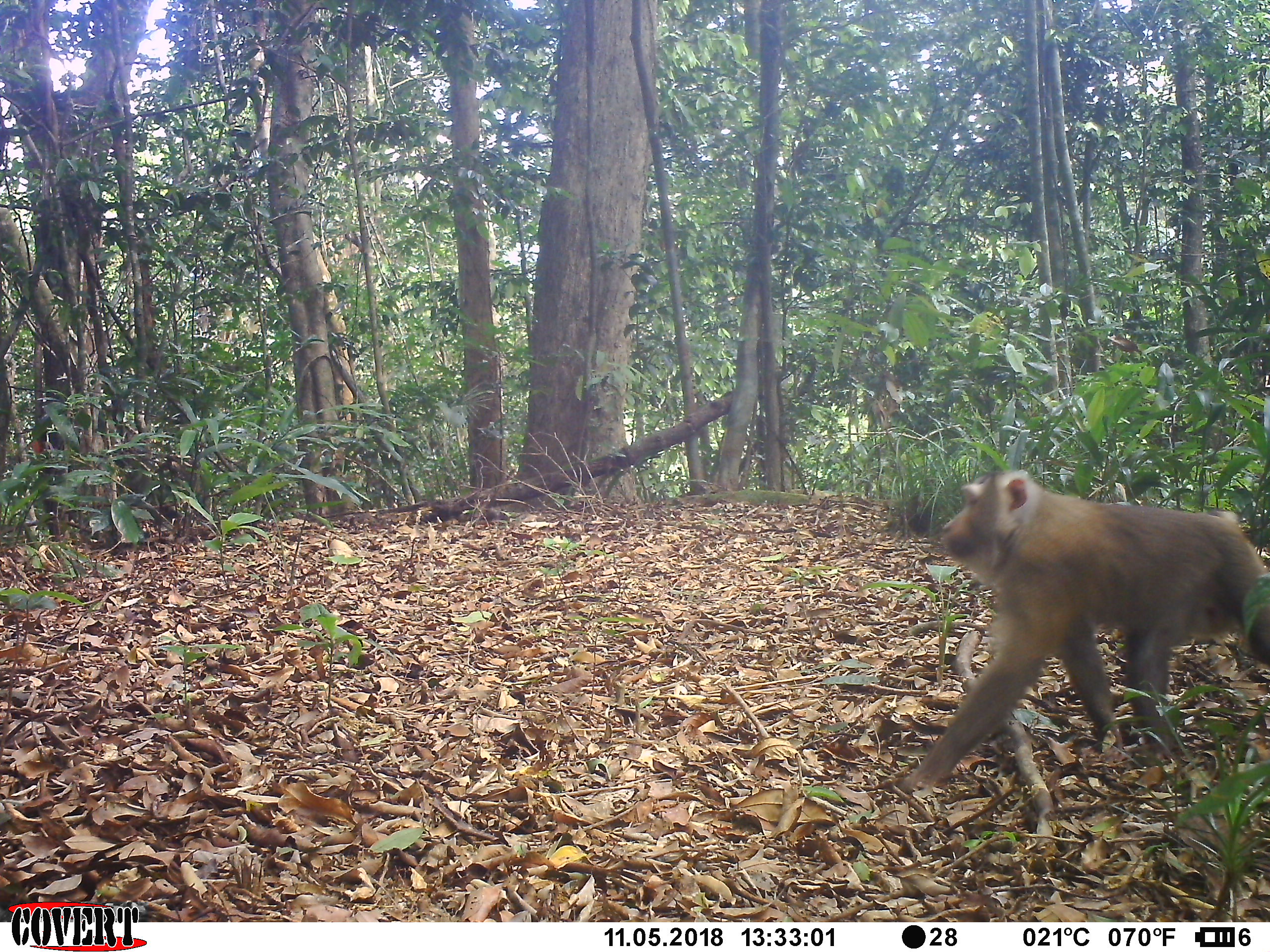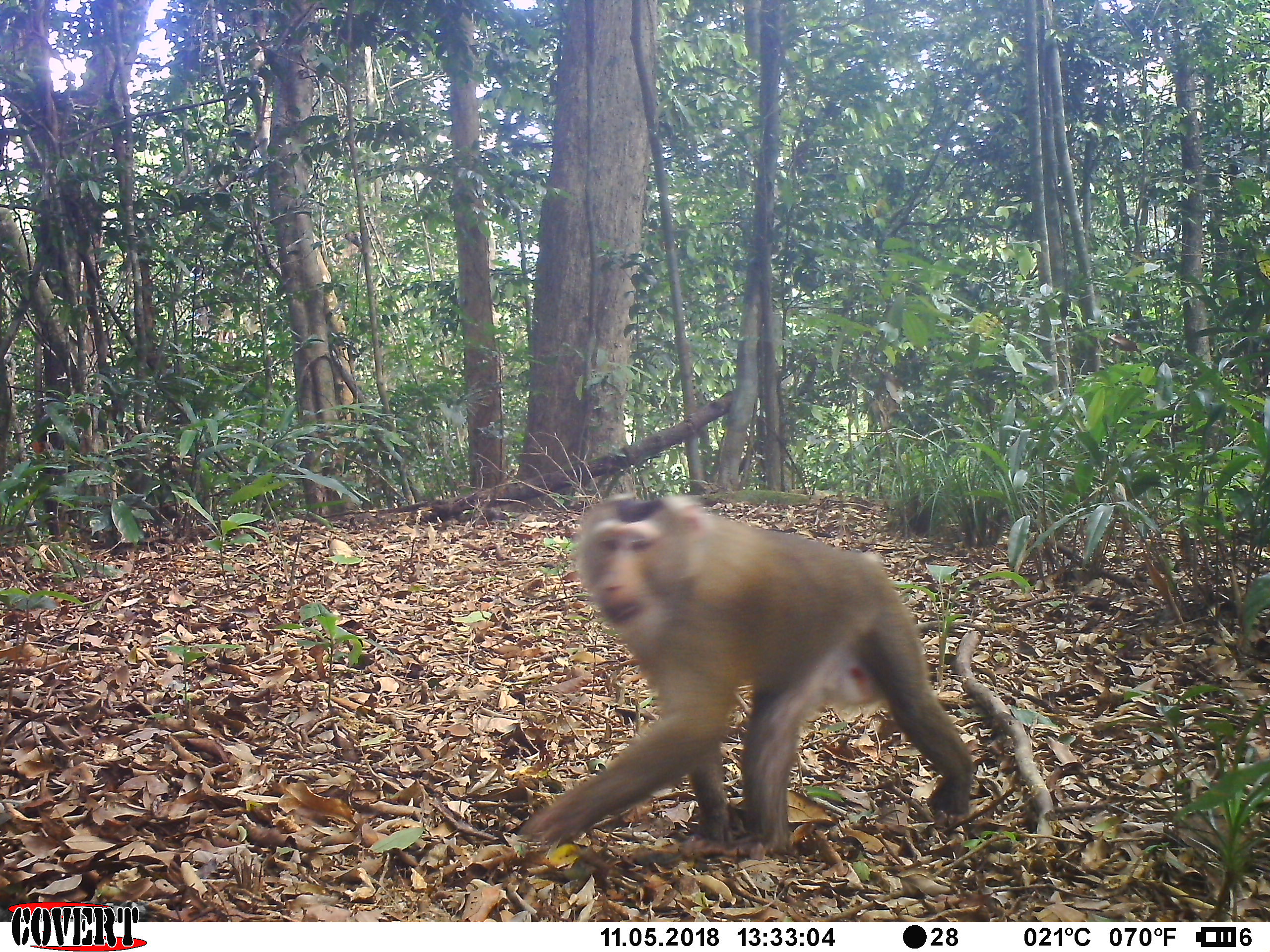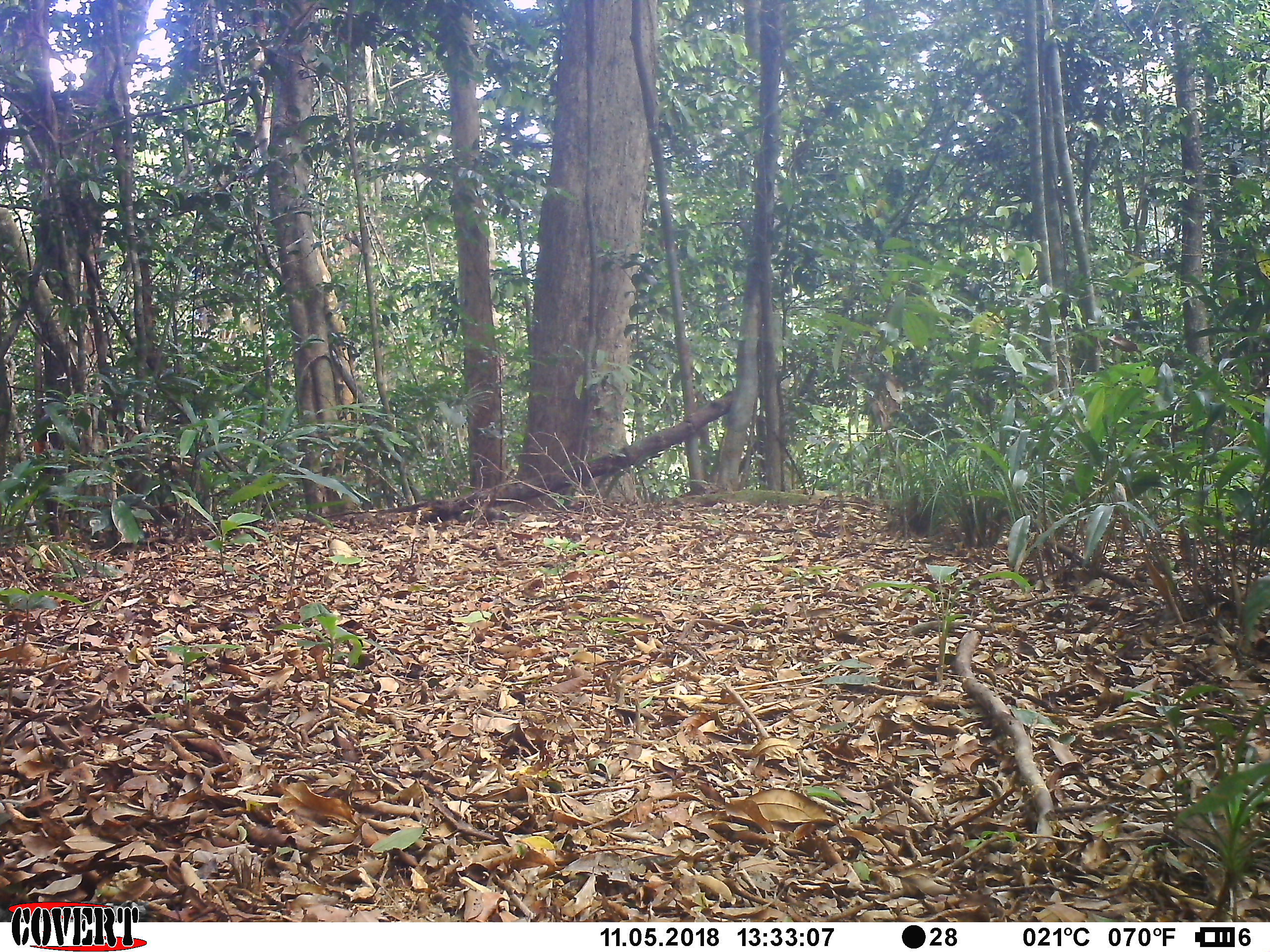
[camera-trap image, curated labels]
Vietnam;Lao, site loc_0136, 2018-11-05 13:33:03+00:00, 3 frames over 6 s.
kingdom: Animalia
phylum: Chordata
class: Mammalia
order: Primates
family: Cercopithecidae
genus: Macaca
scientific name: Macaca nemestrina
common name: pig-tailed macaque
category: pig tailed macaque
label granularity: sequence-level